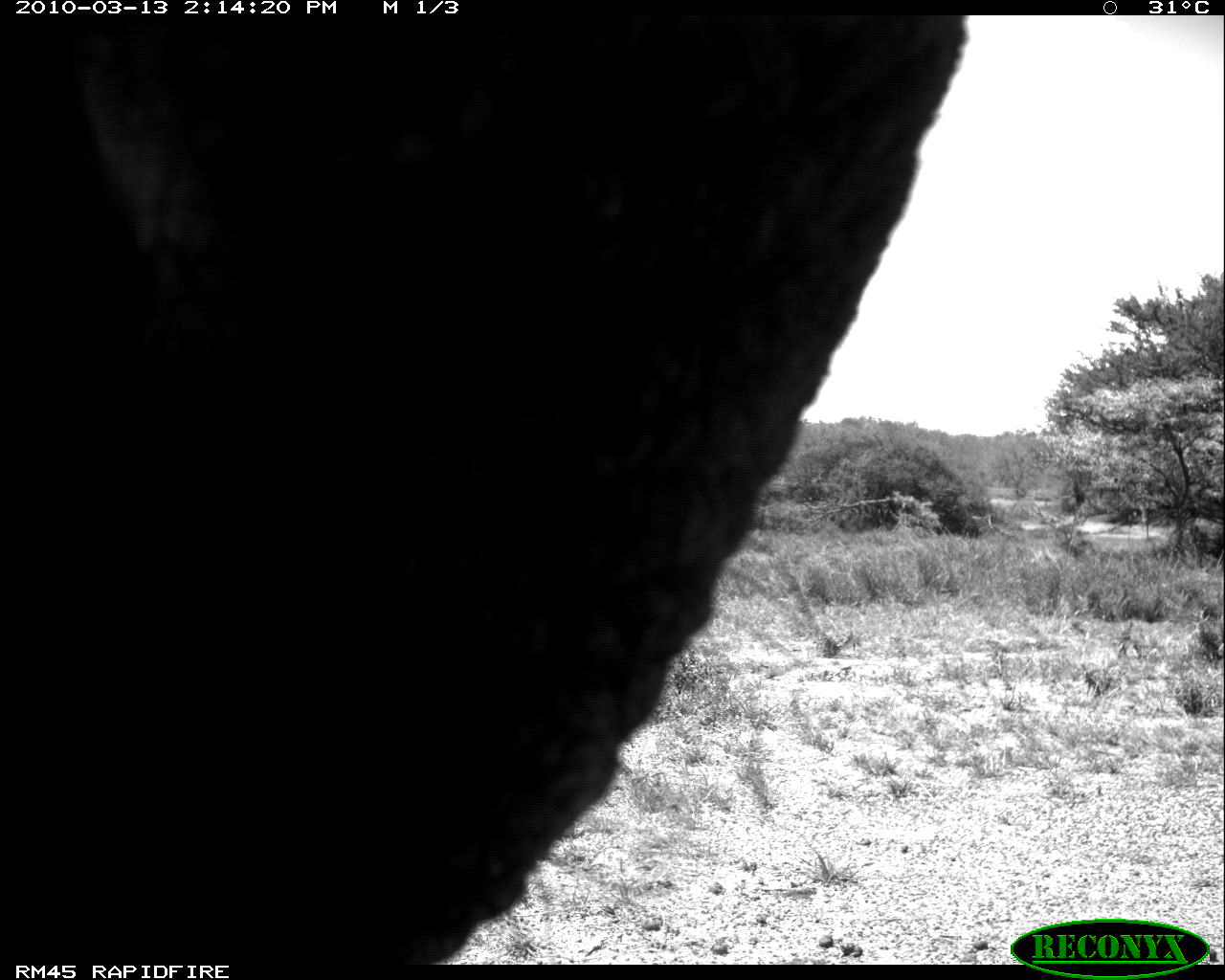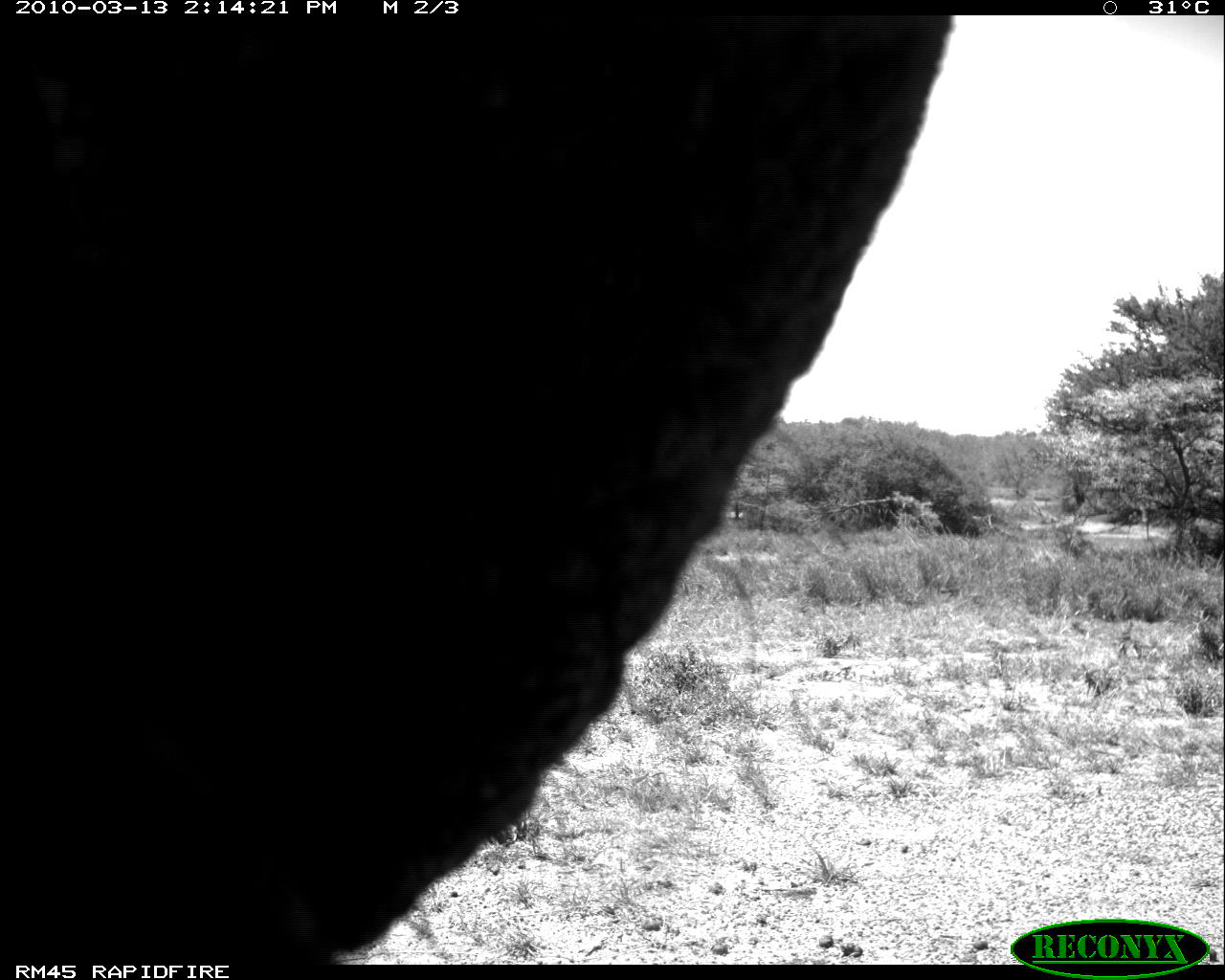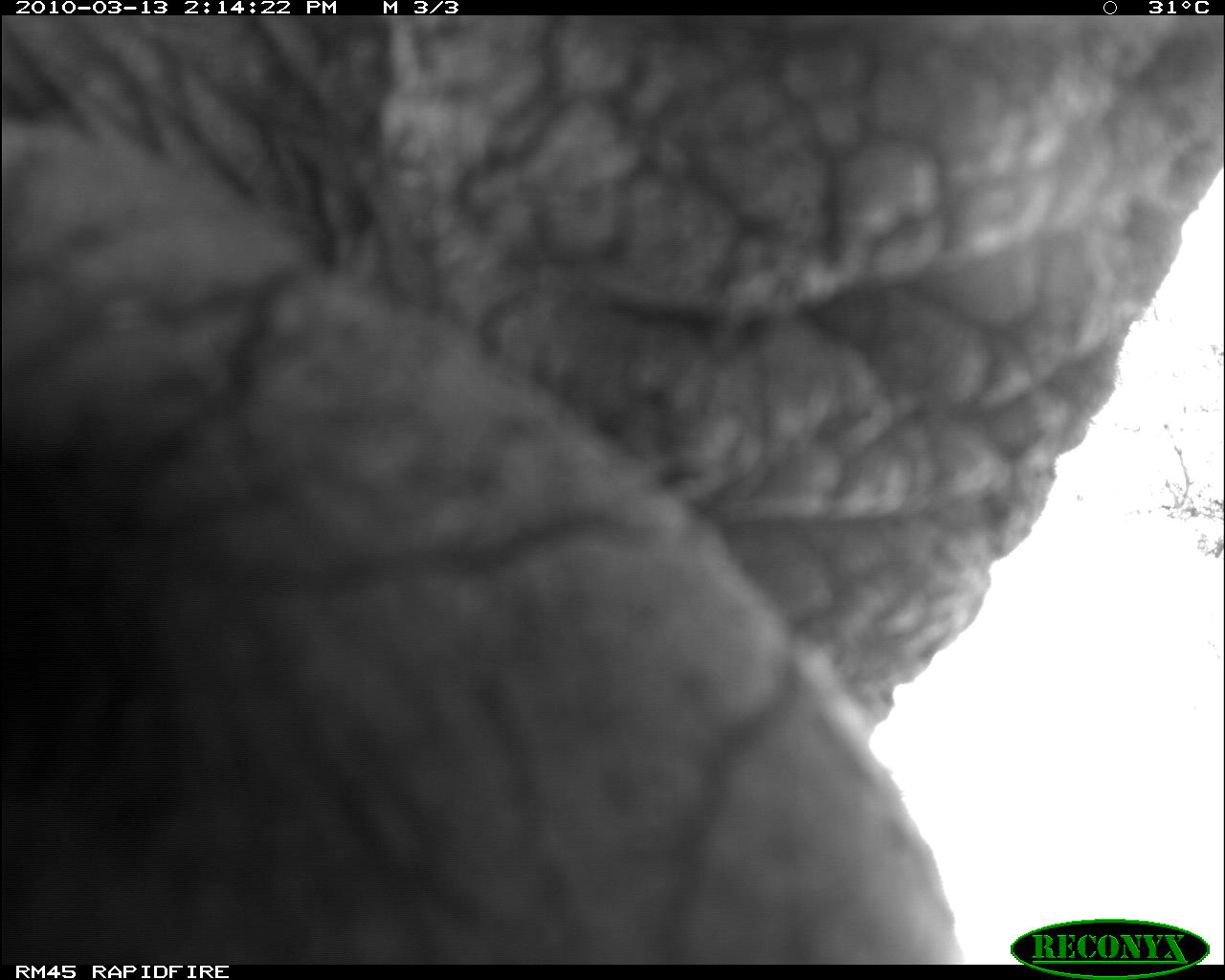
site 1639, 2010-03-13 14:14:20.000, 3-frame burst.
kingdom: Animalia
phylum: Chordata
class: Mammalia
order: Proboscidea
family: Elephantidae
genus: Loxodonta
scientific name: Loxodonta africana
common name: african bush elephant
Loxodonta africana (african bush elephant), count 1.